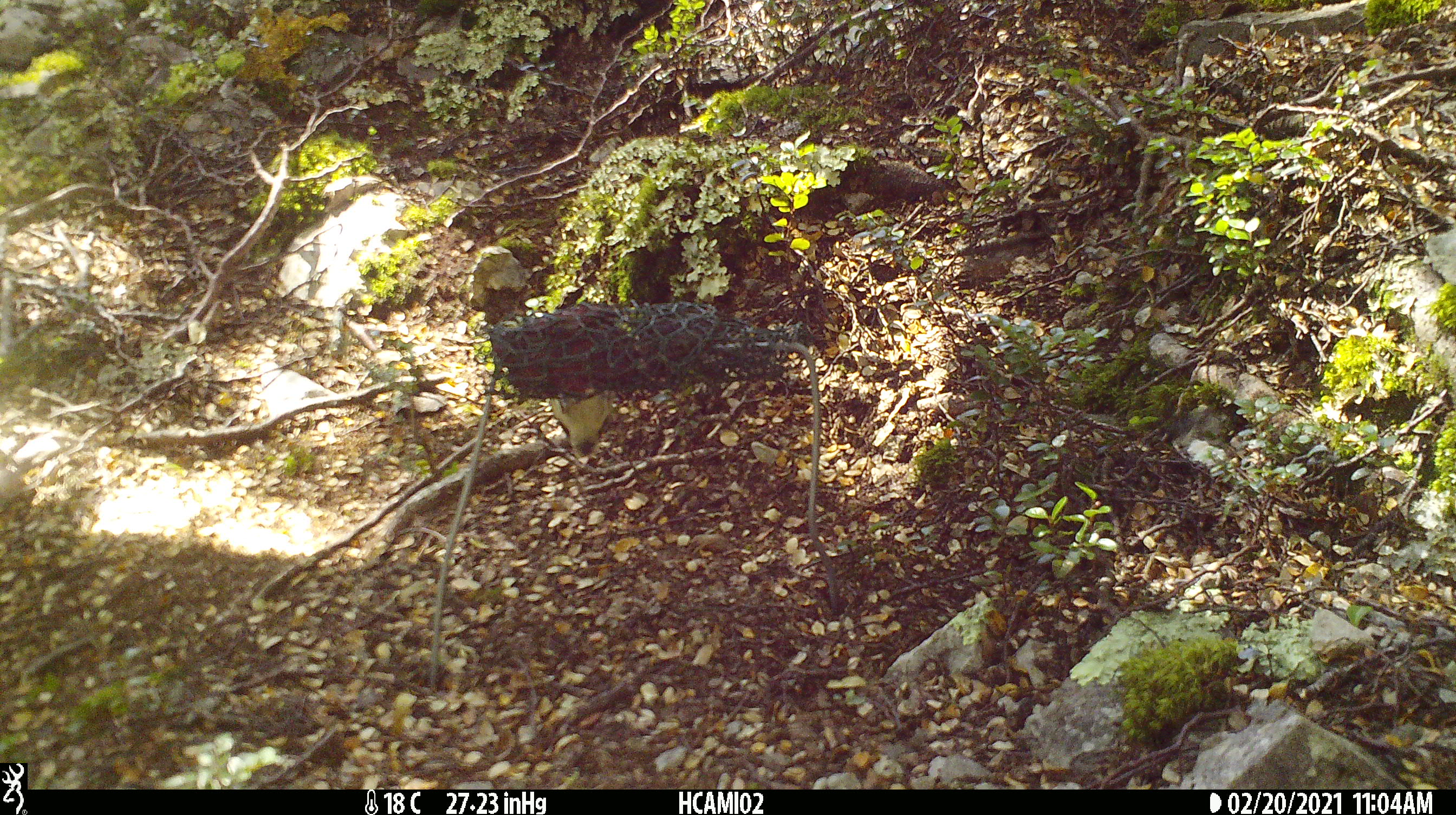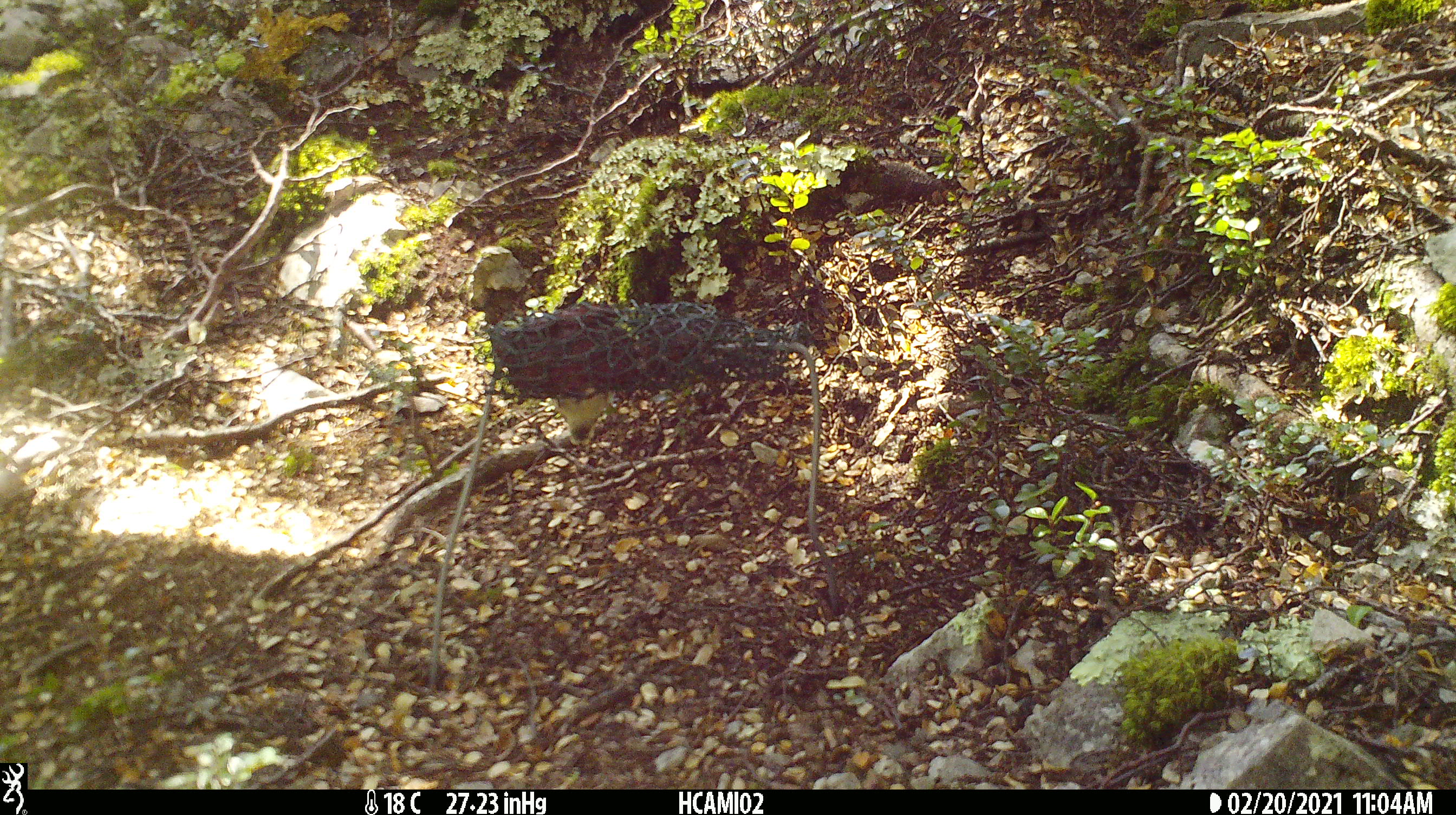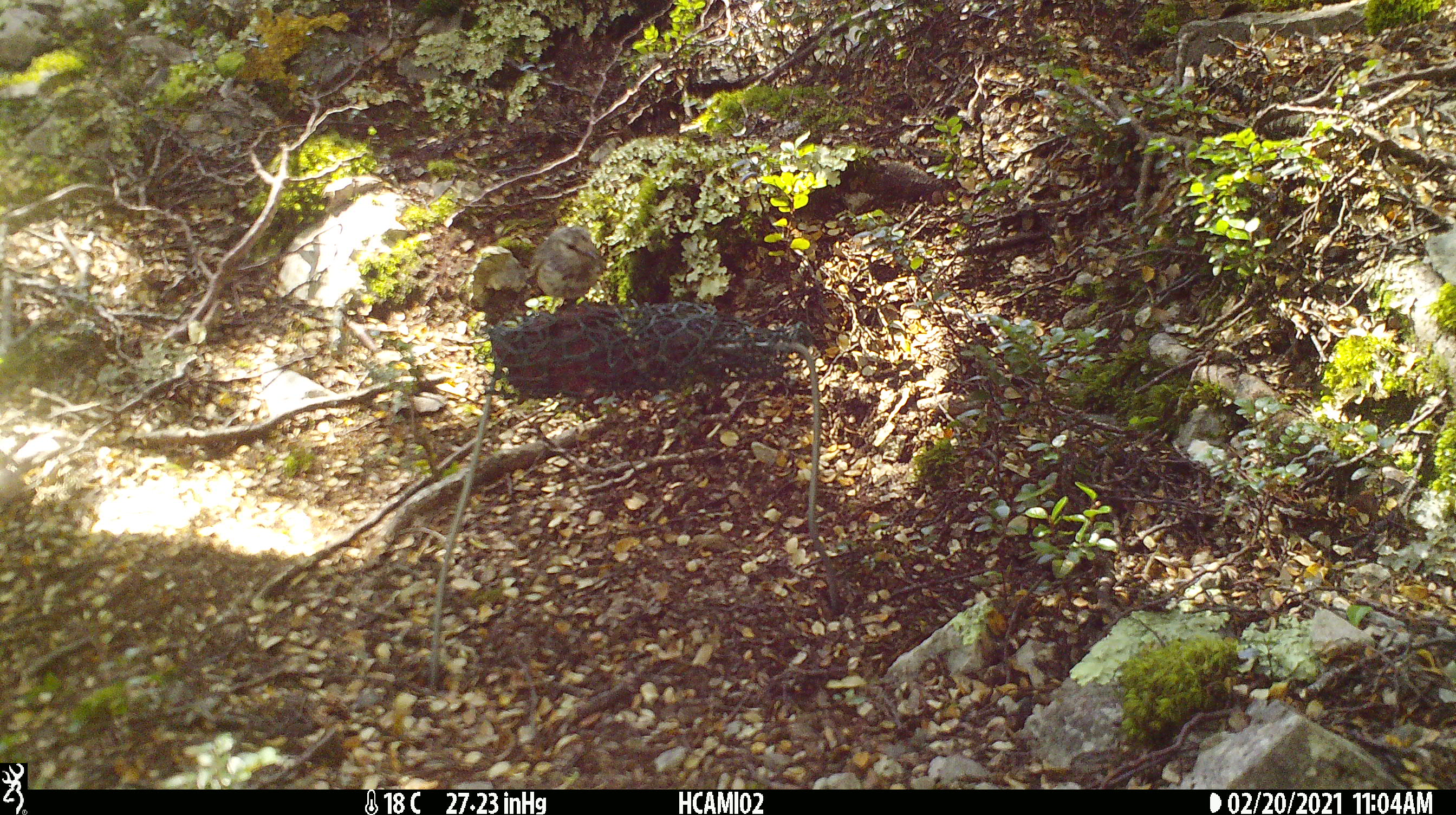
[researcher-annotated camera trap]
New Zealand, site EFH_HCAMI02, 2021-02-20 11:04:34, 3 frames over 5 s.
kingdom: Animalia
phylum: Chordata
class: Aves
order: Passeriformes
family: Acanthisittidae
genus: Acanthisitta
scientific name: Acanthisitta chloris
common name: rifleman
Rifleman (Acanthisitta chloris).